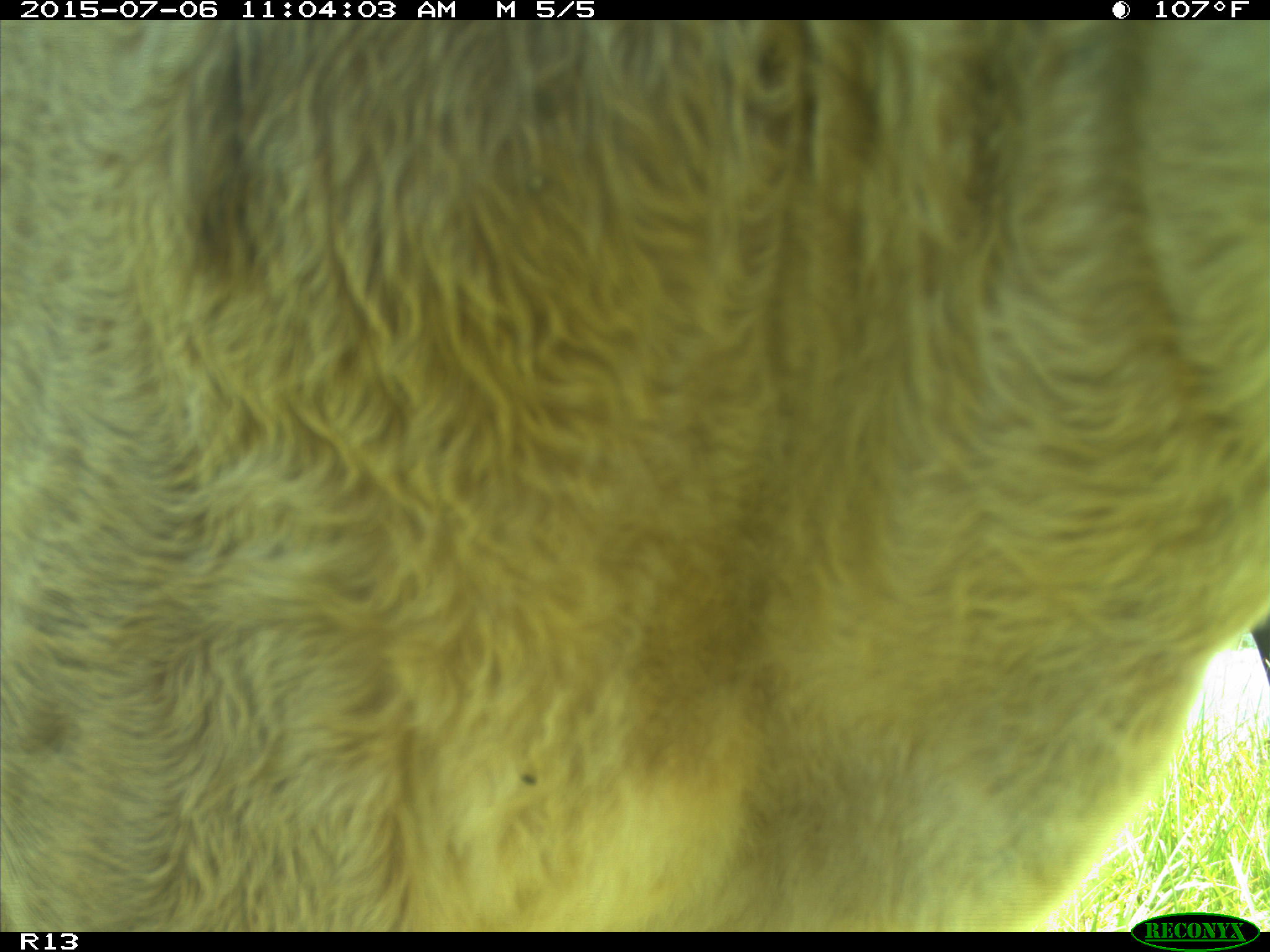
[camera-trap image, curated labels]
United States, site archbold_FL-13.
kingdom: Animalia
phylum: Chordata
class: Mammalia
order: Artiodactyla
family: Bovidae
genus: Bos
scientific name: Bos taurus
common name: domestic cow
Bos taurus (domestic cow).